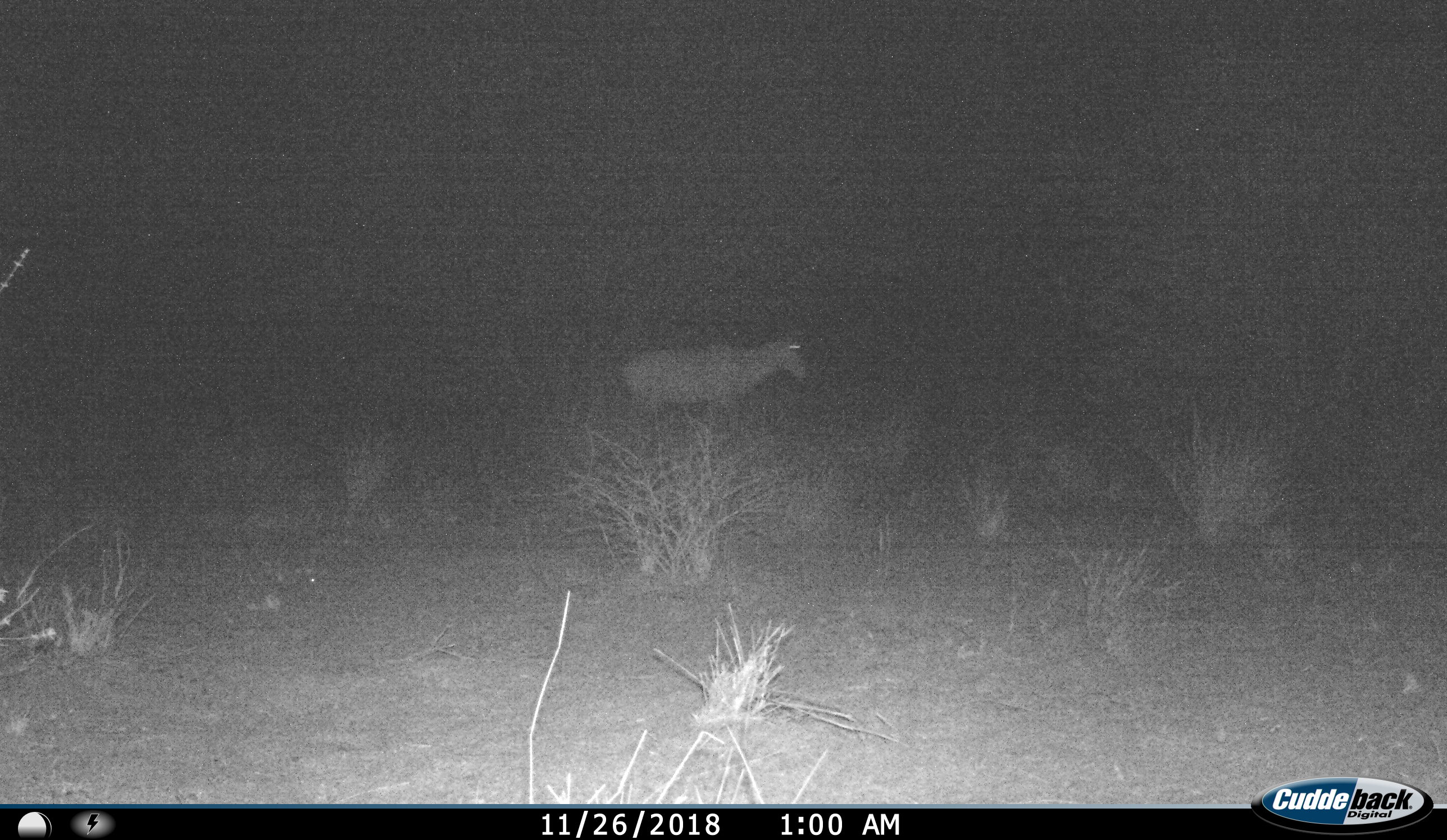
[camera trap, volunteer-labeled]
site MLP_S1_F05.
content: unidentified animal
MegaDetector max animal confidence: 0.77